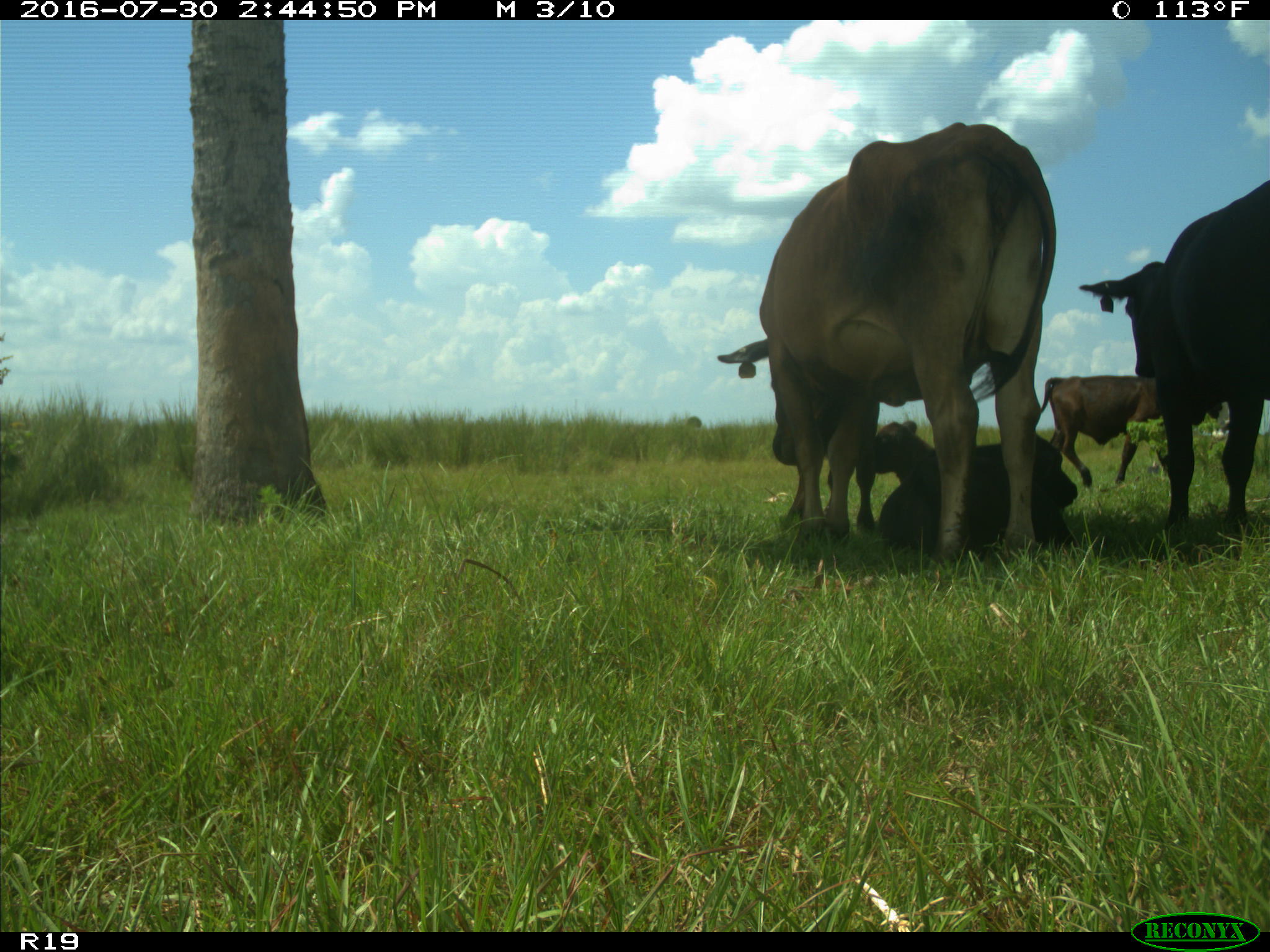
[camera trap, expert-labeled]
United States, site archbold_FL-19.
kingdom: Animalia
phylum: Chordata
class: Mammalia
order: Artiodactyla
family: Bovidae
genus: Bos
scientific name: Bos taurus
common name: domestic cow